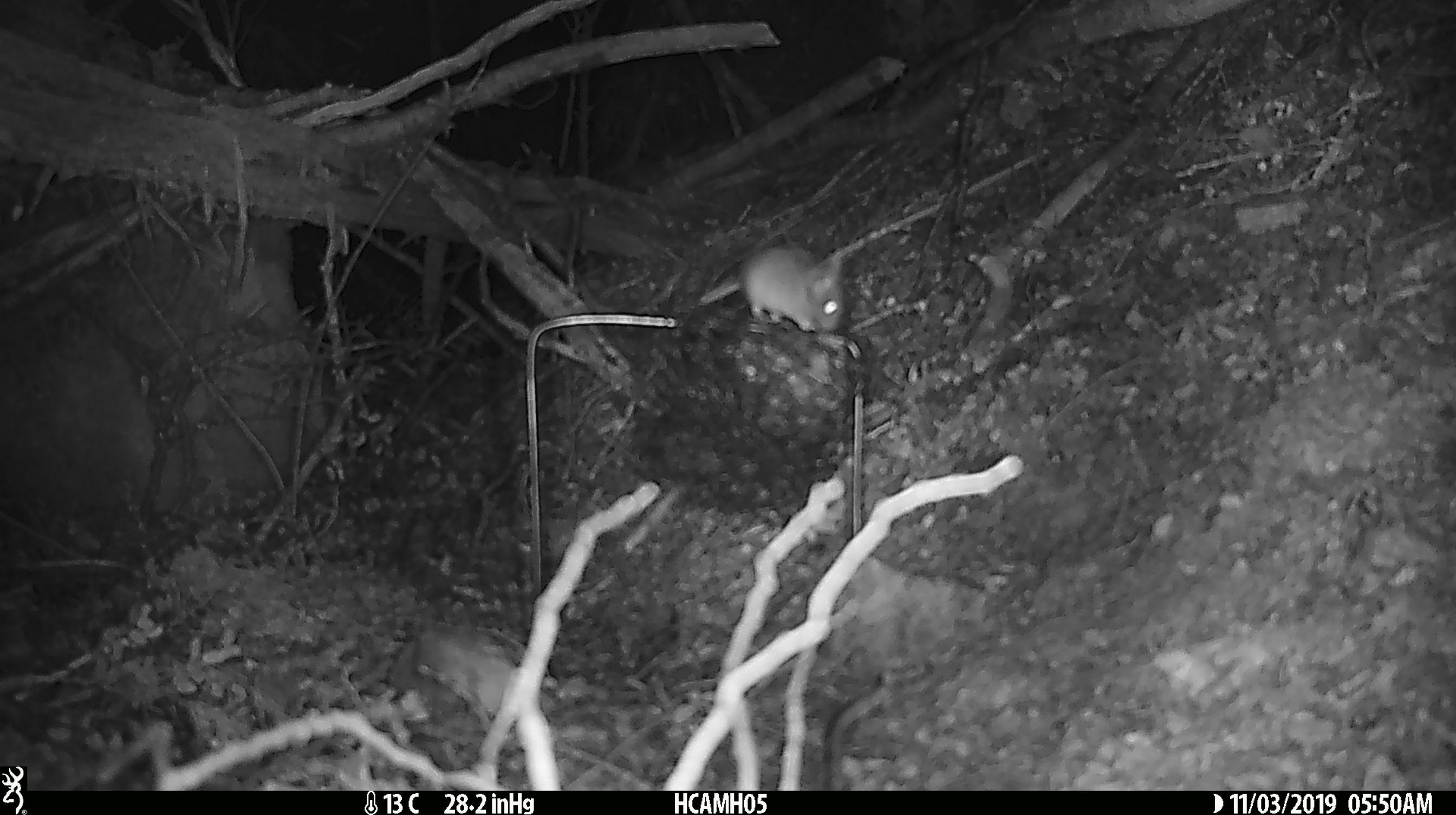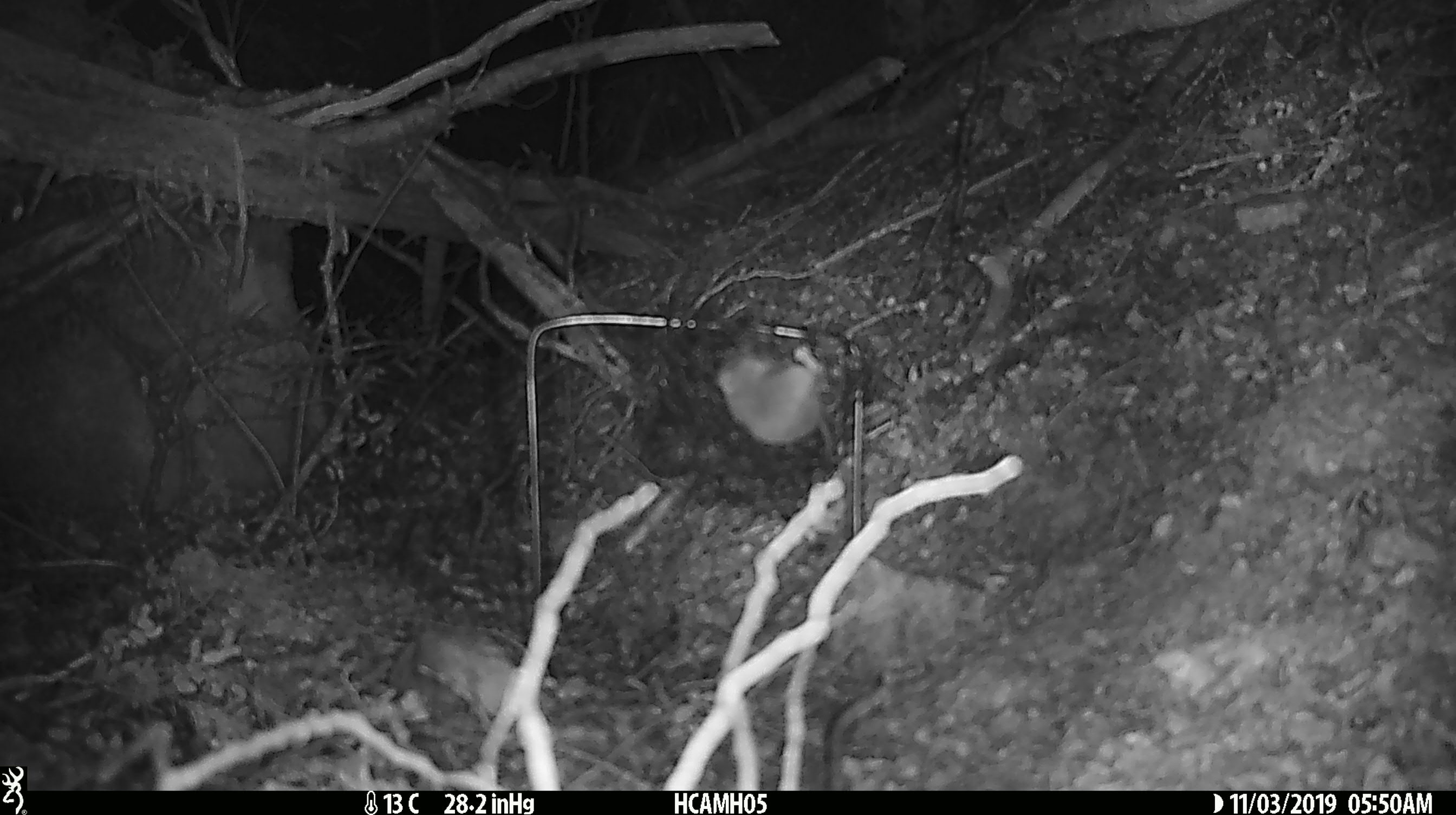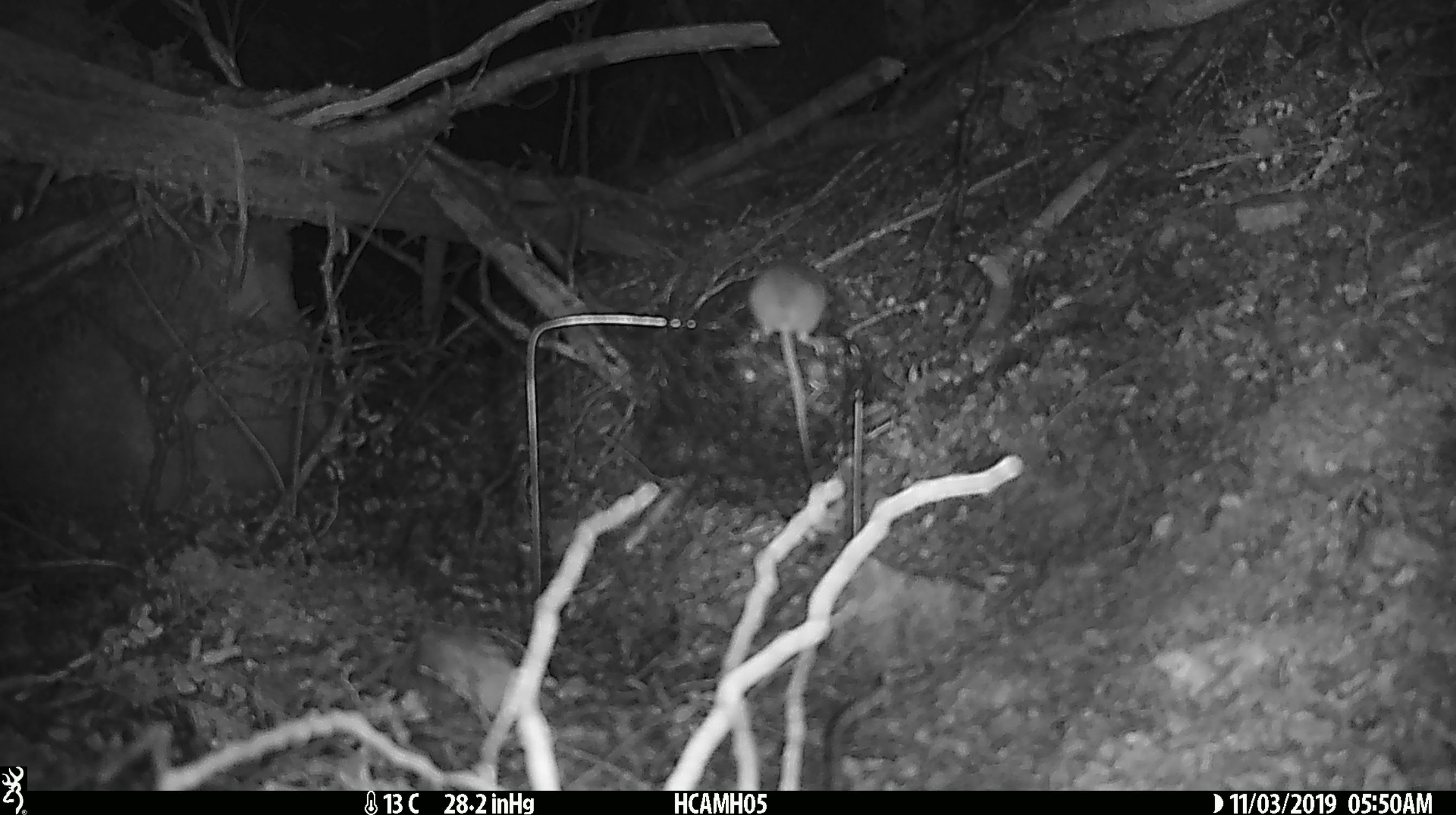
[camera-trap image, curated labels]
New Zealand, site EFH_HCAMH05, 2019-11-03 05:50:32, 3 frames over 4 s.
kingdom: Animalia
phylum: Chordata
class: Mammalia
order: Rodentia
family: Muridae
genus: Mus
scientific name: Mus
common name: mouse